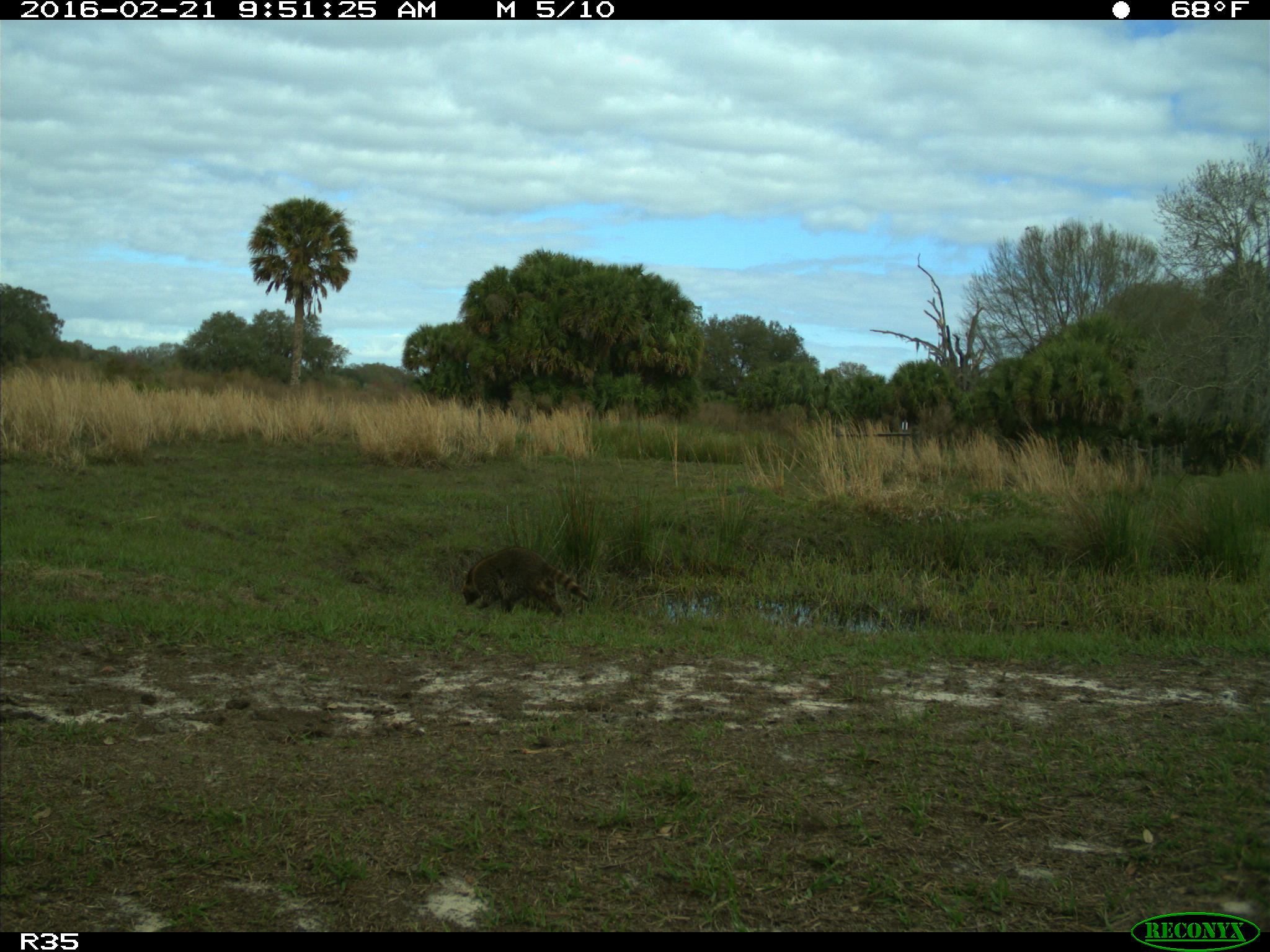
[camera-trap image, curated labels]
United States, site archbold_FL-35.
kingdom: Animalia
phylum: Chordata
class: Mammalia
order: Carnivora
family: Procyonidae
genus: Procyon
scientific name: Procyon lotor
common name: common raccoon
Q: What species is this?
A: Procyon lotor (common raccoon).